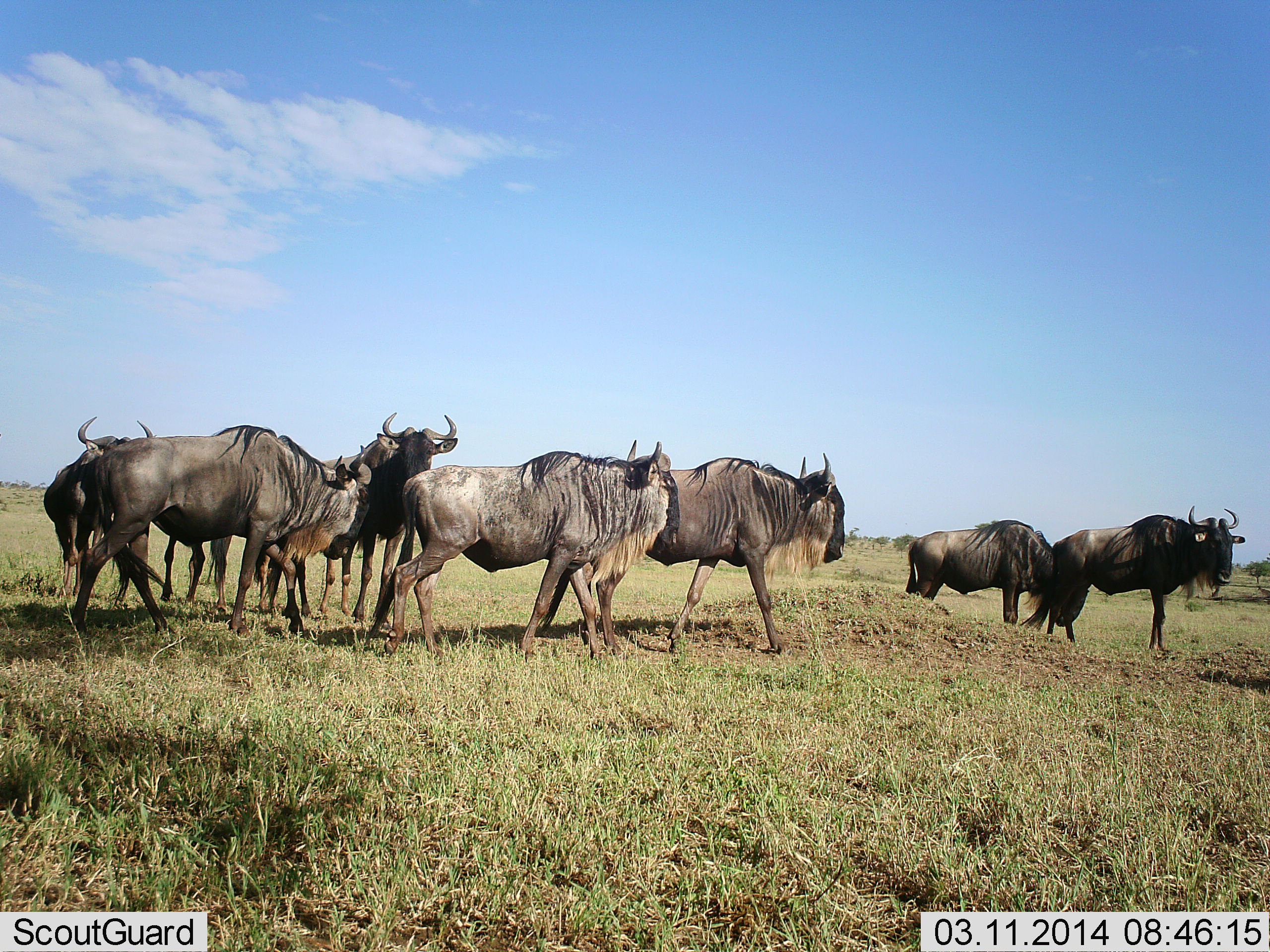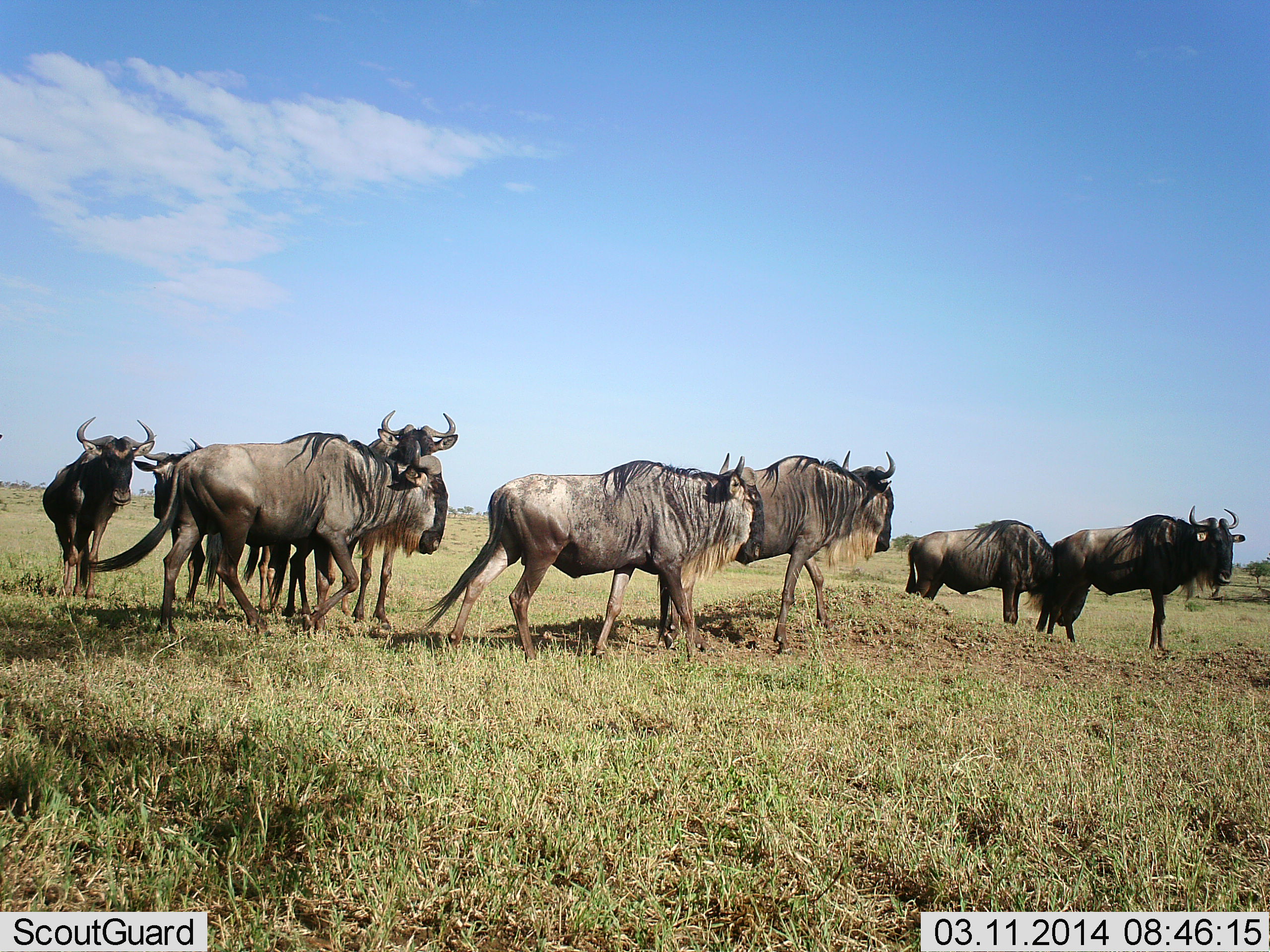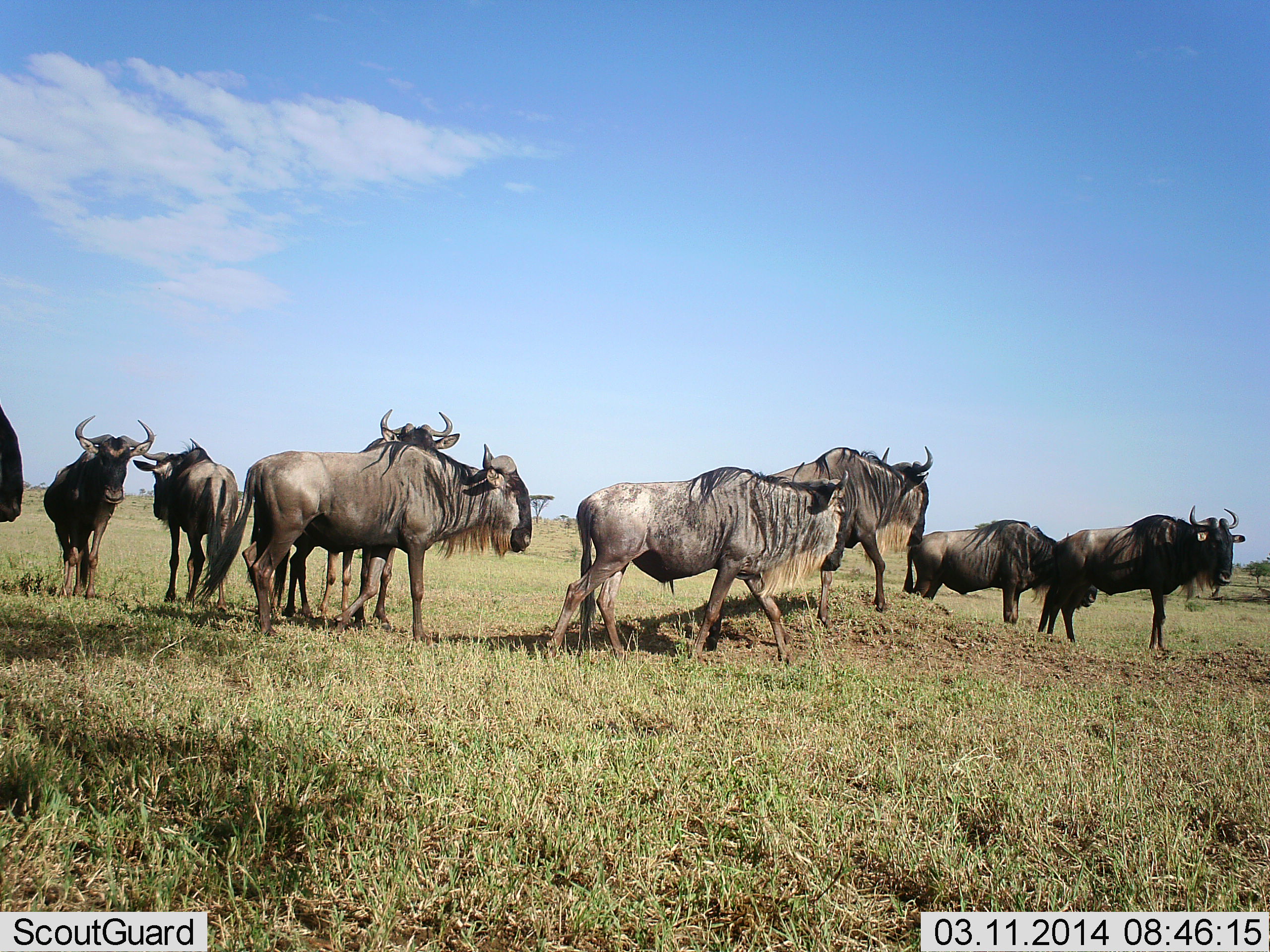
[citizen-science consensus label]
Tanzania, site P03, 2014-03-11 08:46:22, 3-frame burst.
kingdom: Animalia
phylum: Chordata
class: Mammalia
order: Artiodactyla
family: Bovidae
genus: Connochaetes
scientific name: Connochaetes taurinus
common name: blue wildebeest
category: wildebeest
Wildebeest (blue wildebeest) (Connochaetes taurinus), count 9. Behavior (volunteer vote fractions): standing 50%, resting 0%, moving 80%, interacting 10%. Young present (vote fraction): 10%. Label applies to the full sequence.